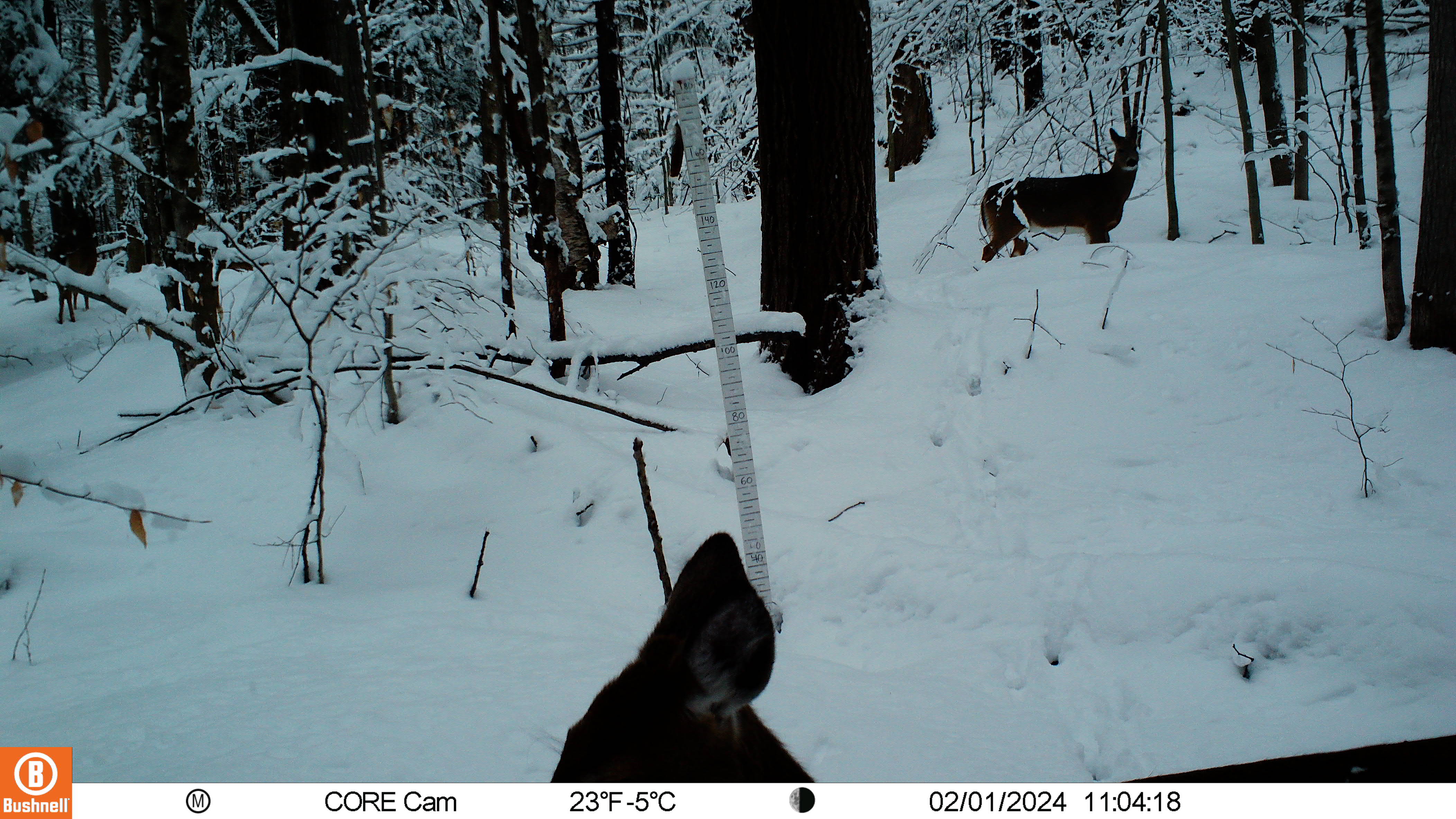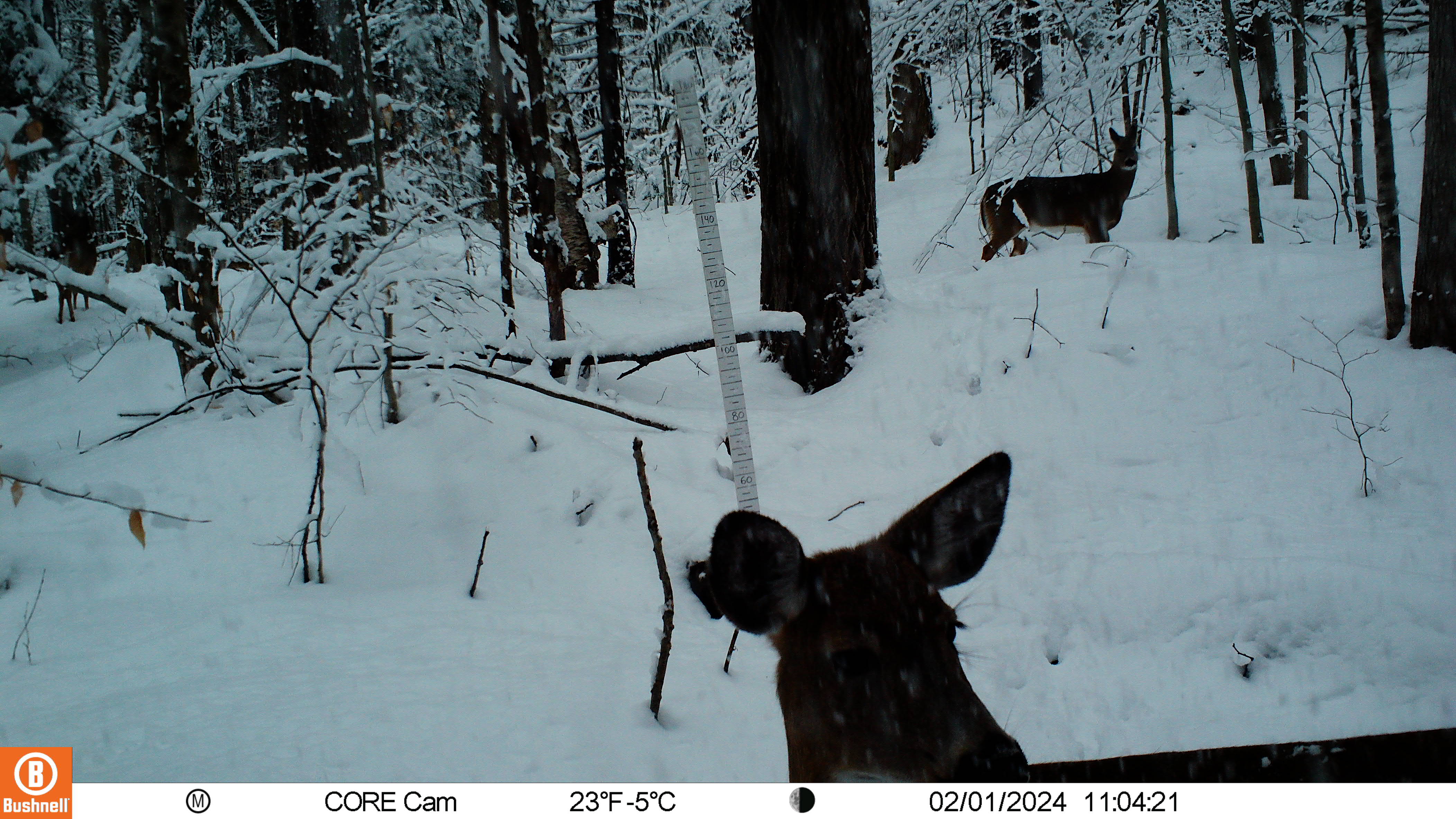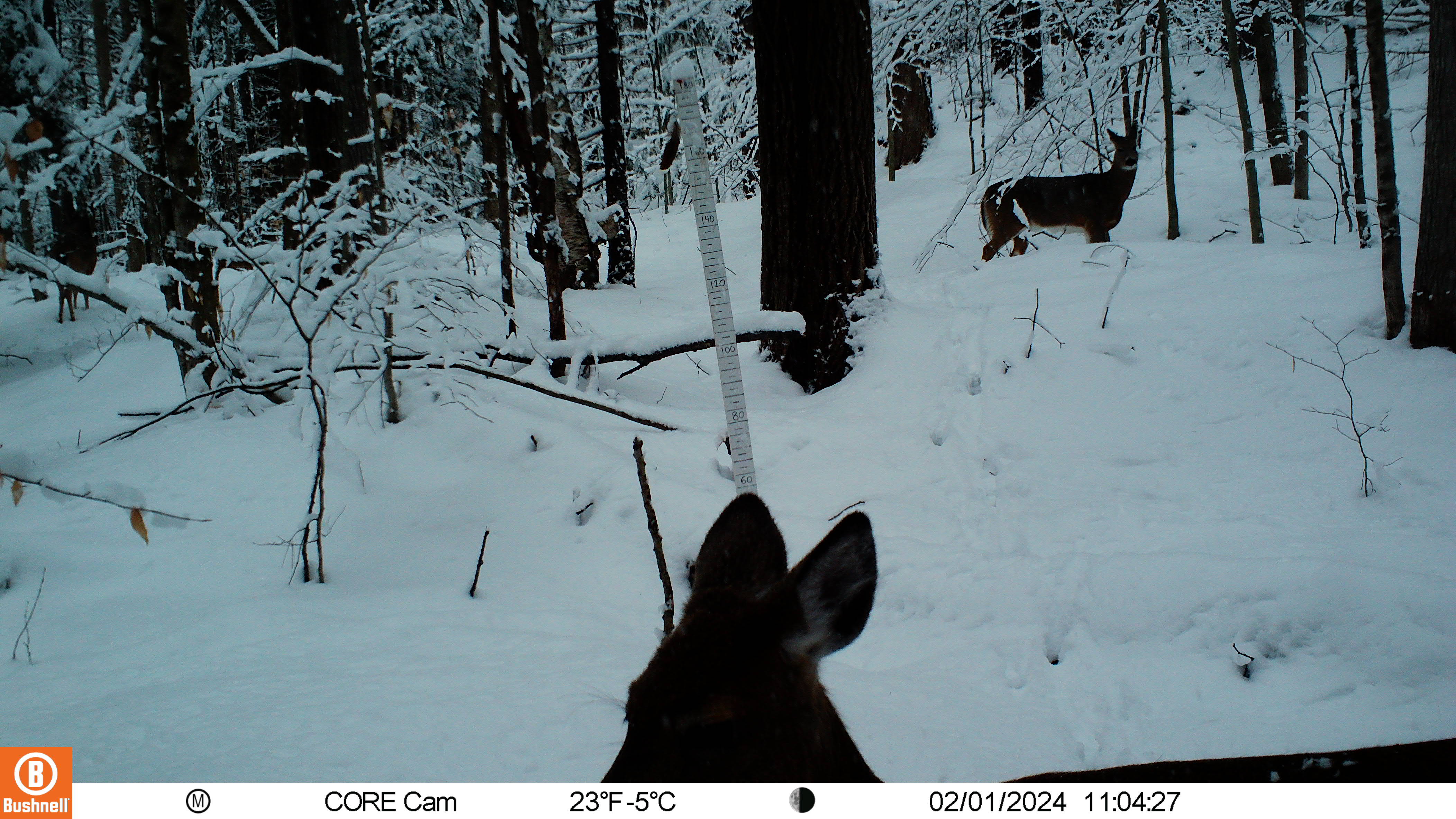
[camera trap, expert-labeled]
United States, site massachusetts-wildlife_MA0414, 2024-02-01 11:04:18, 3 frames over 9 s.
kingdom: Animalia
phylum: Chordata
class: Mammalia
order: Artiodactyla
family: Cervidae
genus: Odocoileus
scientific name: Odocoileus virginianus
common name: white-tailed deer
White-tailed deer (Odocoileus virginianus).